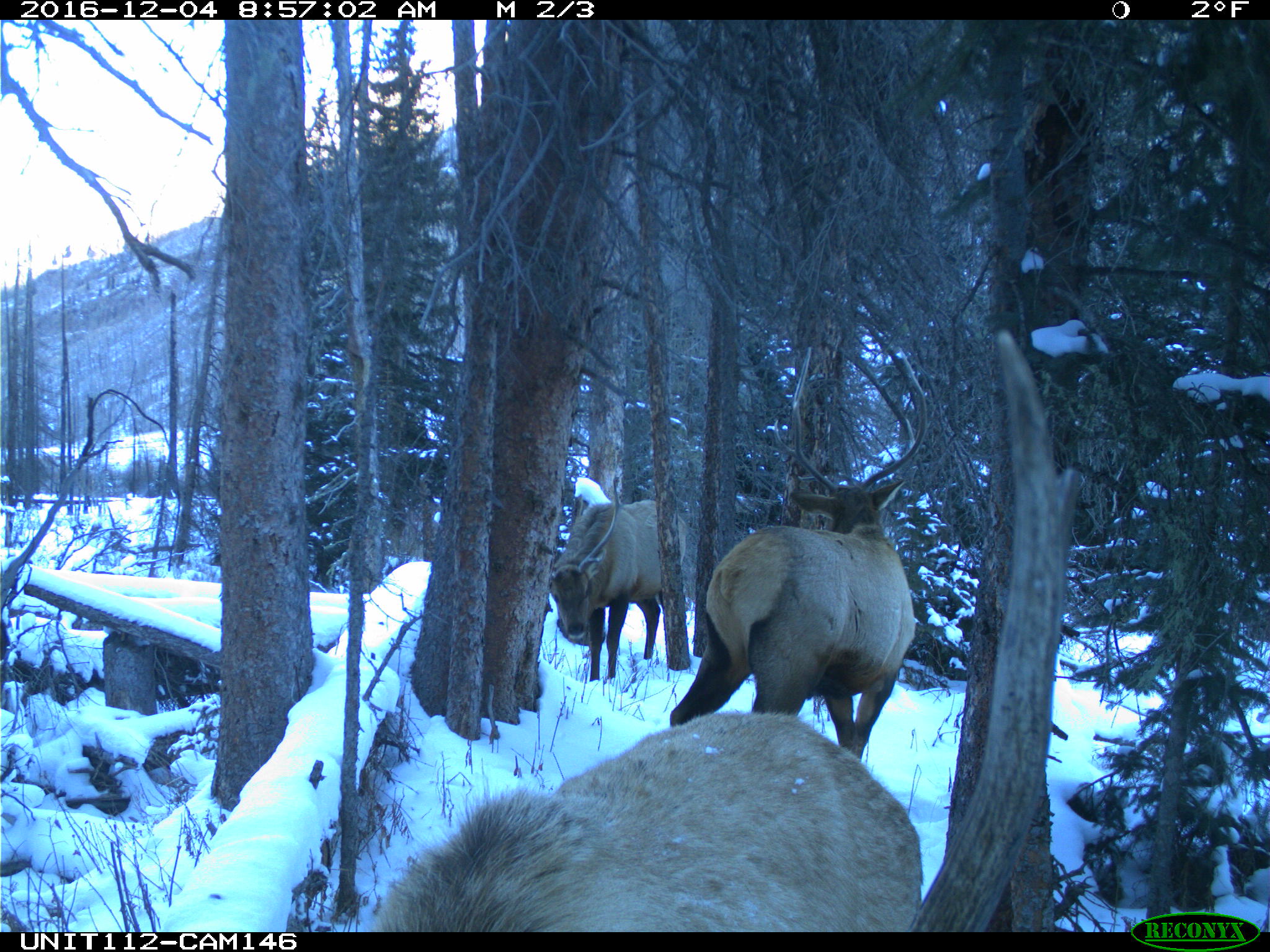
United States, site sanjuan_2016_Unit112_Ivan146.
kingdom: Animalia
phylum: Chordata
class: Mammalia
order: Artiodactyla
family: Cervidae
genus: Cervus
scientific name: Cervus elaphus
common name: red deer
Cervus elaphus (red deer).